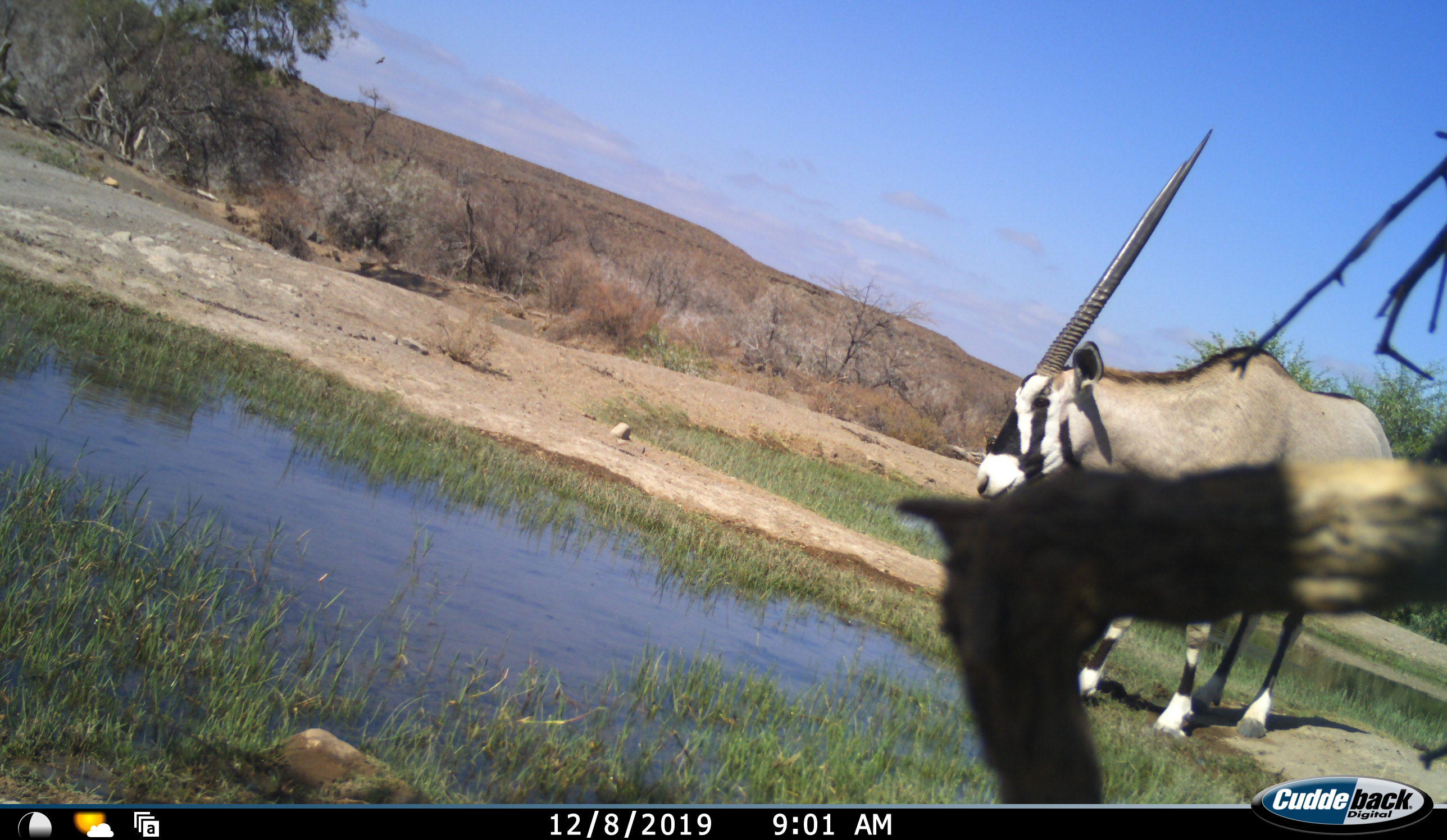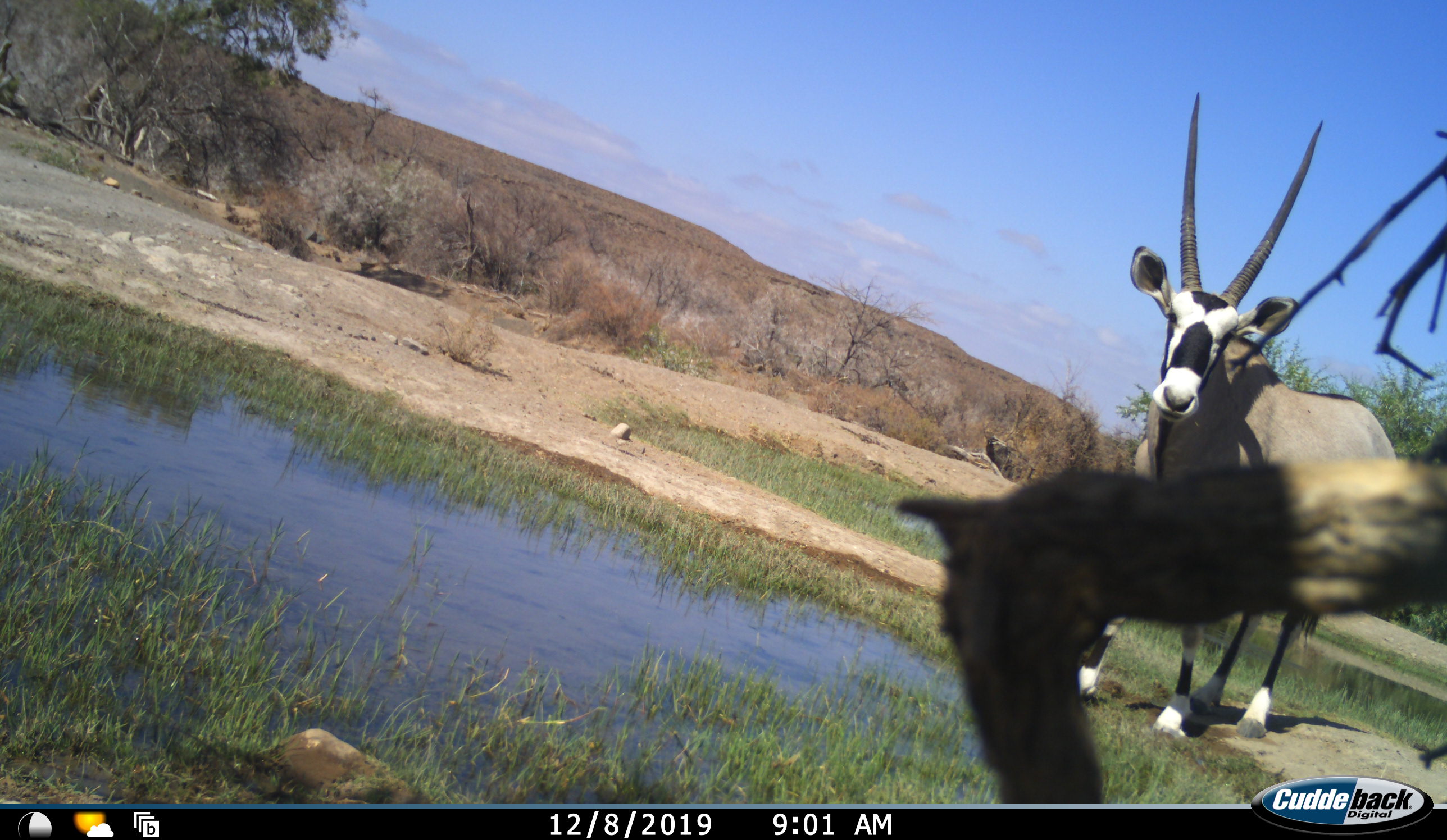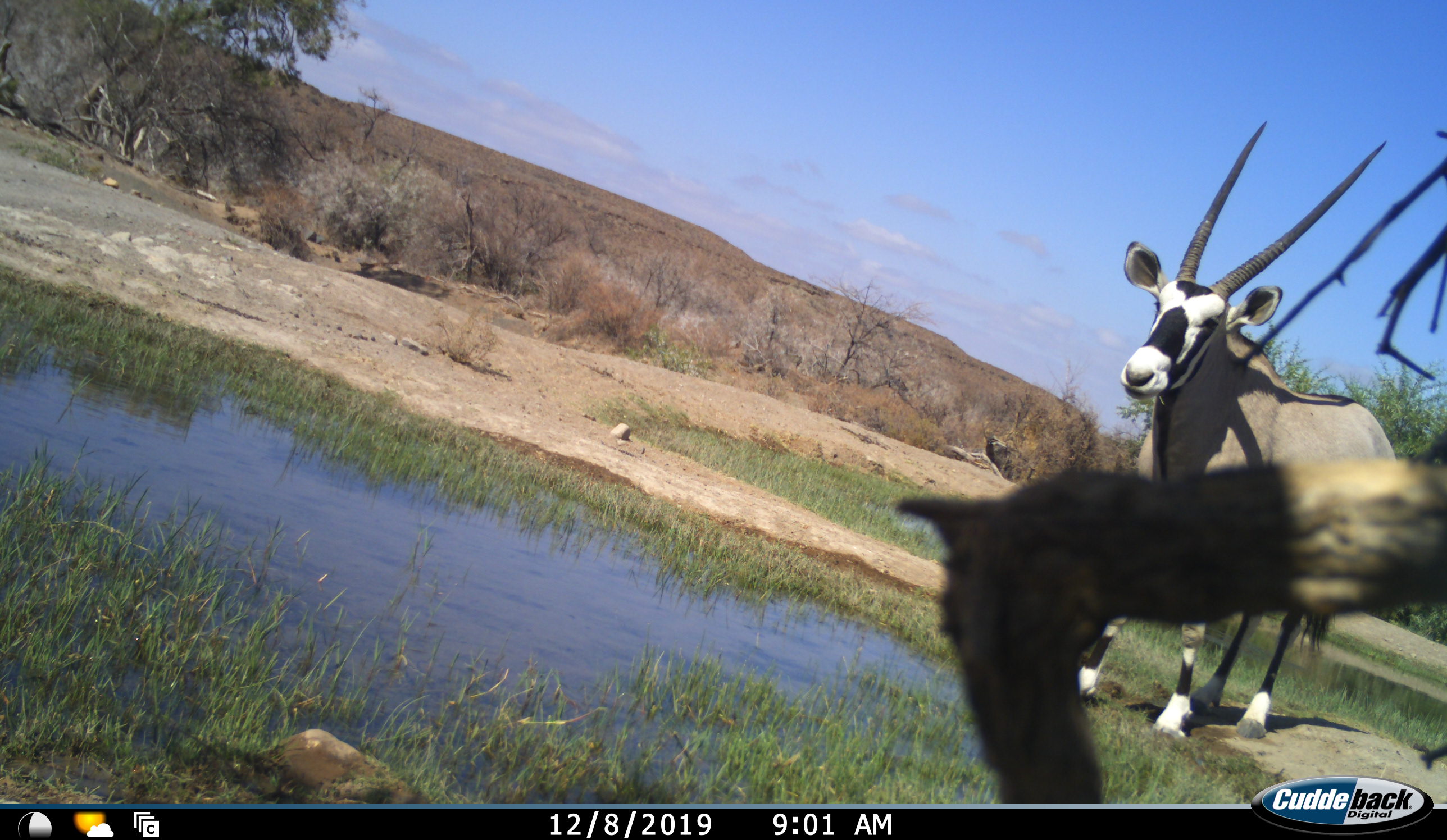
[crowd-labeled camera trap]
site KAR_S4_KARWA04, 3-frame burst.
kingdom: Animalia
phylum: Chordata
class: Mammalia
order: Artiodactyla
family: Bovidae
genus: Oryx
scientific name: Oryx gazella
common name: gemsbok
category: oryx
Oryx (gemsbok) (Oryx gazella), count 1. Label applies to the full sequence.